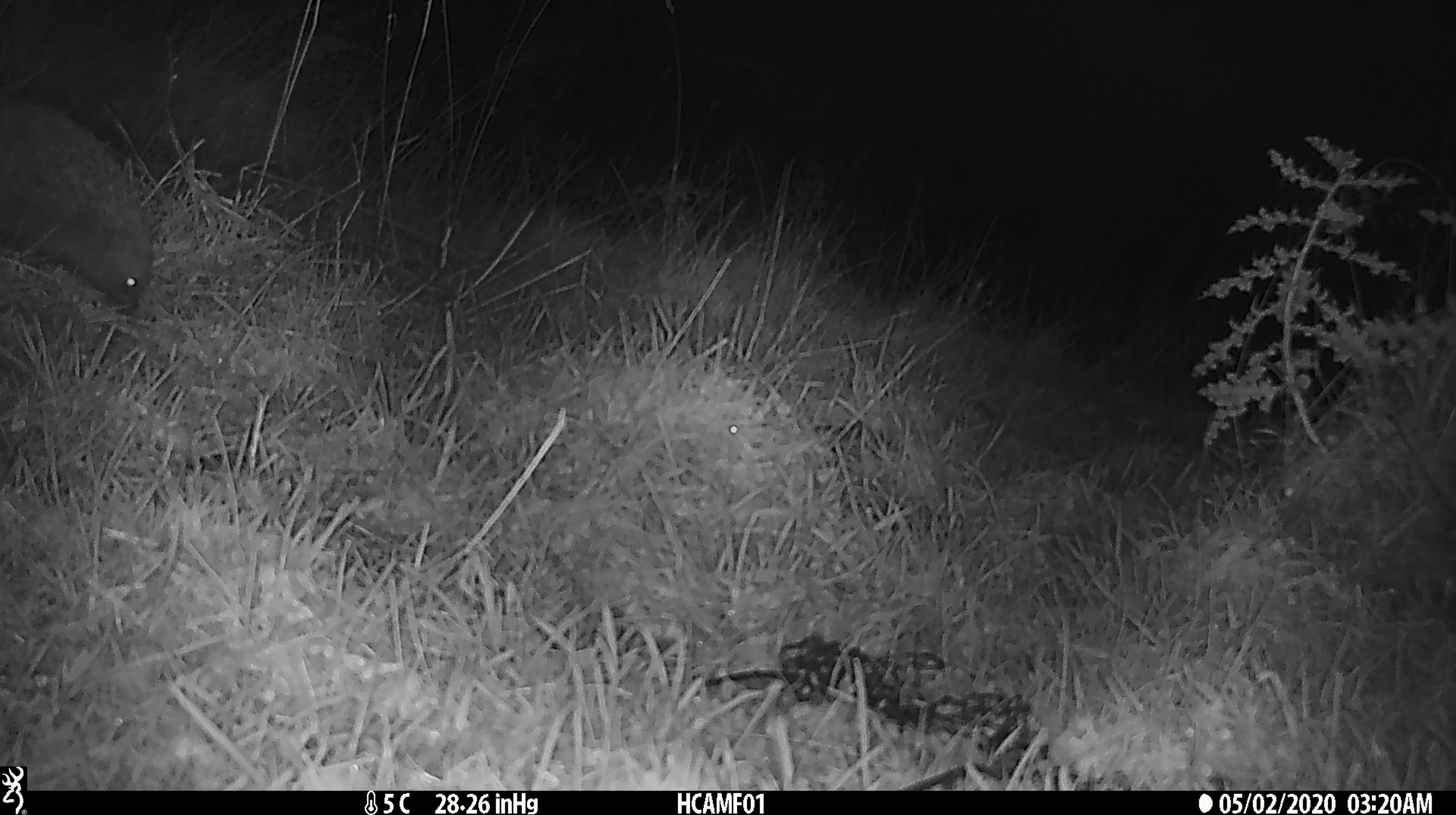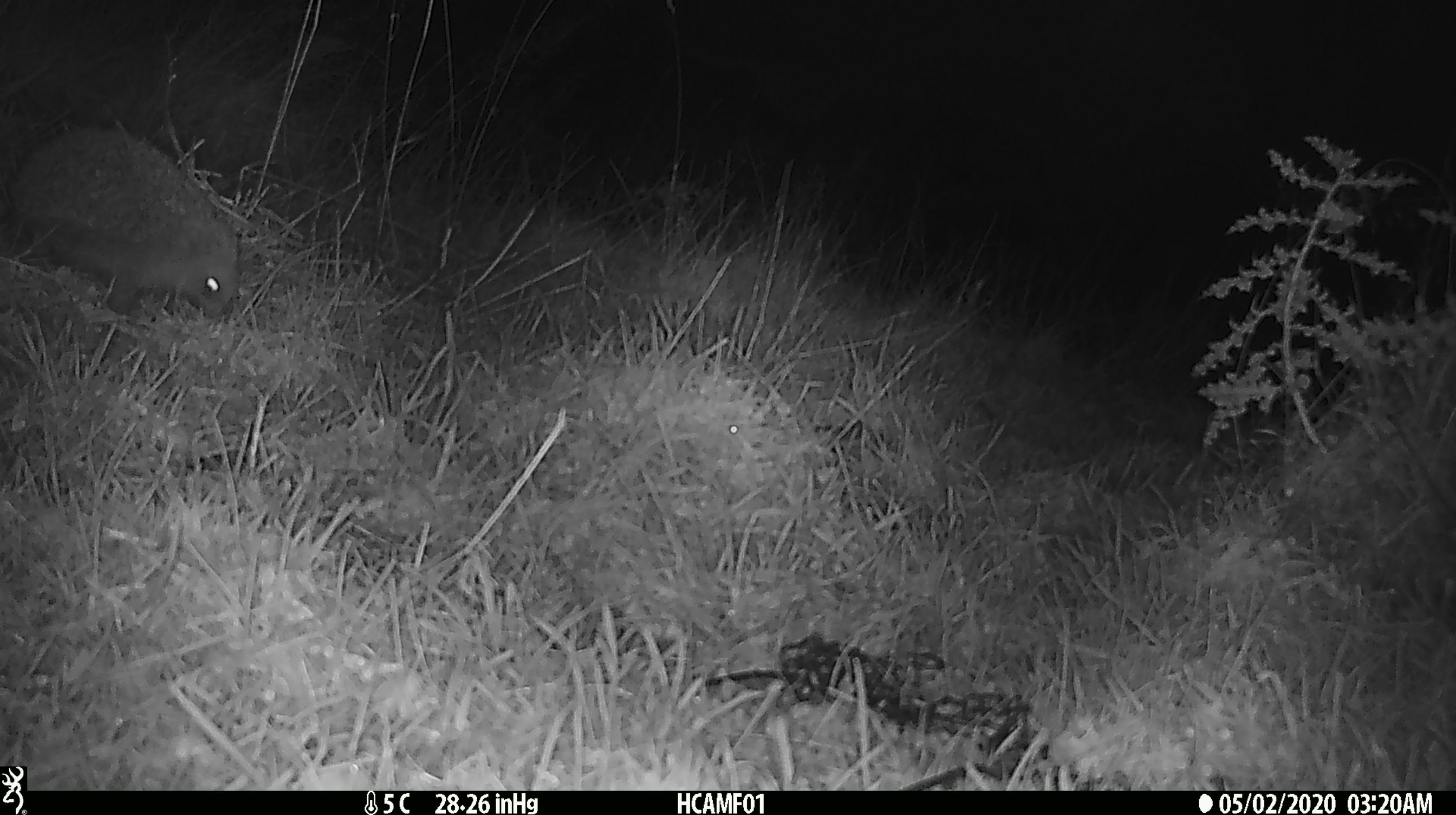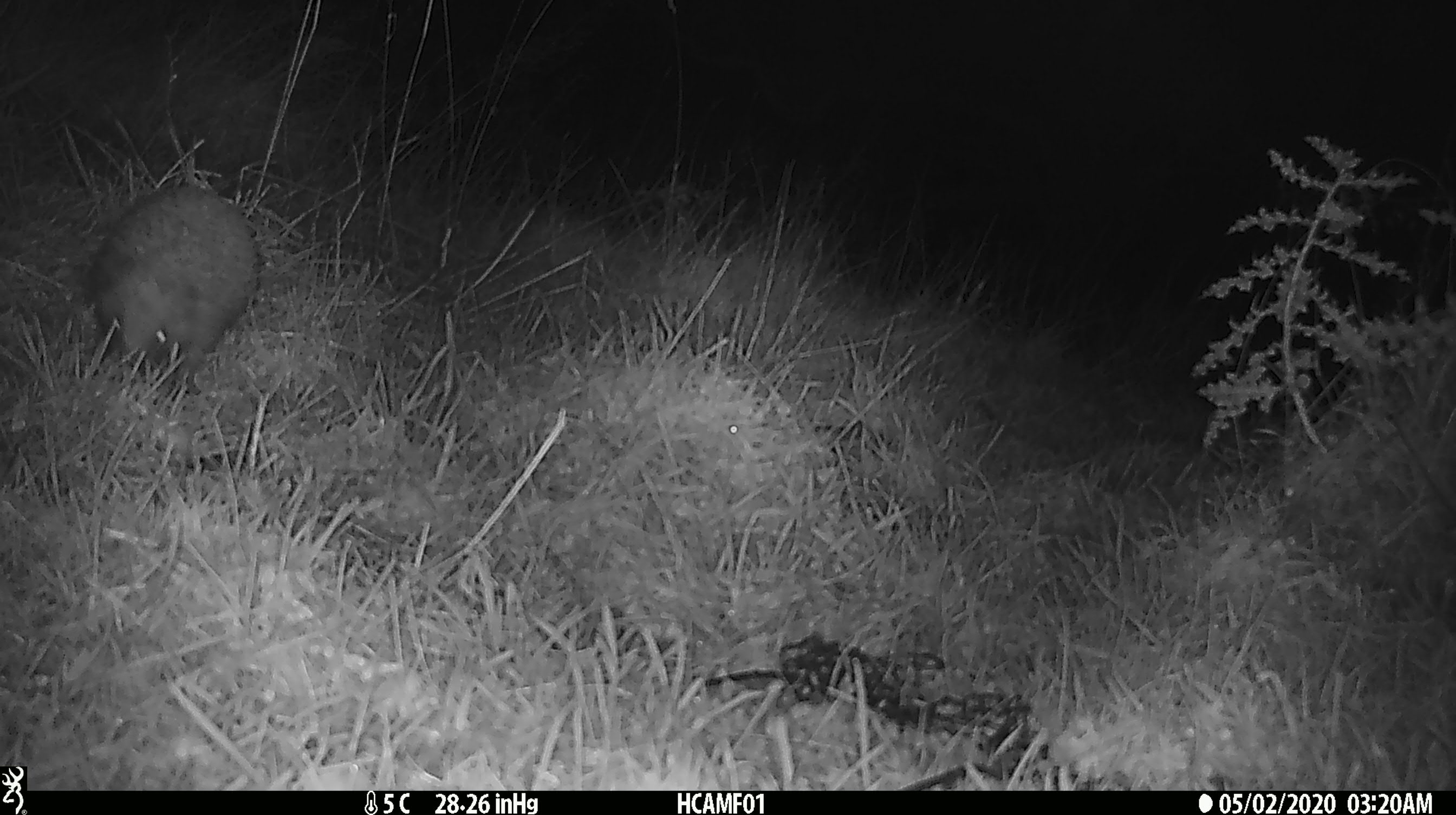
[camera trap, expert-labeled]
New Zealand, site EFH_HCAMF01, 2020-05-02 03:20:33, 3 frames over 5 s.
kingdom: Animalia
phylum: Chordata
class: Mammalia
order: Eulipotyphla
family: Erinaceidae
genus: Erinaceus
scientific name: Erinaceus europaeus europaeus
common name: european hedgehog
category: hedgehog